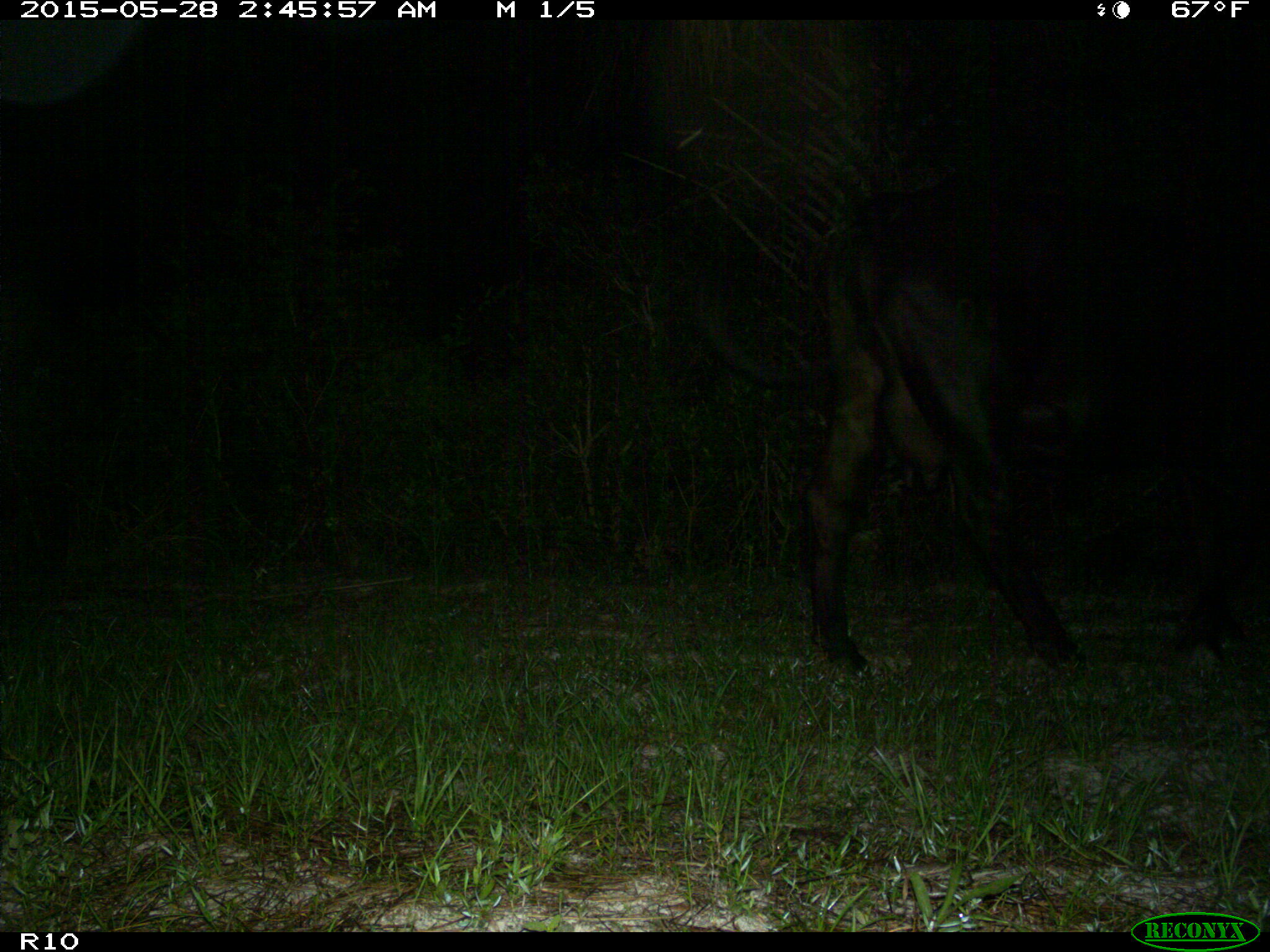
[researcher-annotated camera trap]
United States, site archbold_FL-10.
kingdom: Animalia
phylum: Chordata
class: Mammalia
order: Artiodactyla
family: Bovidae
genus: Bos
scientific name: Bos taurus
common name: domestic cow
Bos taurus (domestic cow).